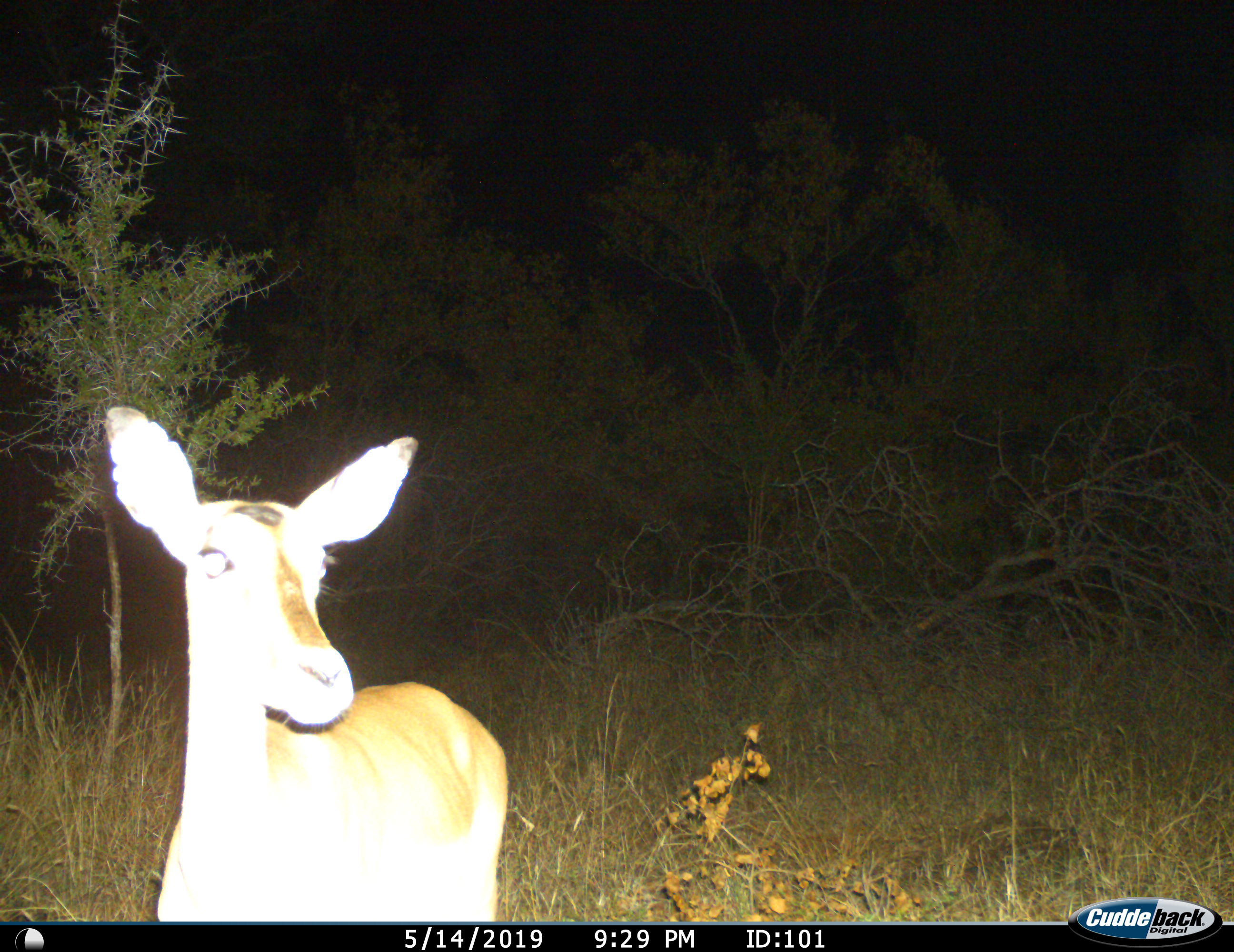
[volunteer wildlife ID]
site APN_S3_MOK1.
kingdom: Animalia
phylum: Chordata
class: Mammalia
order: Artiodactyla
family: Bovidae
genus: Aepyceros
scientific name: Aepyceros melampus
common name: impala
Impala (Aepyceros melampus), count 1. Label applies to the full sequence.